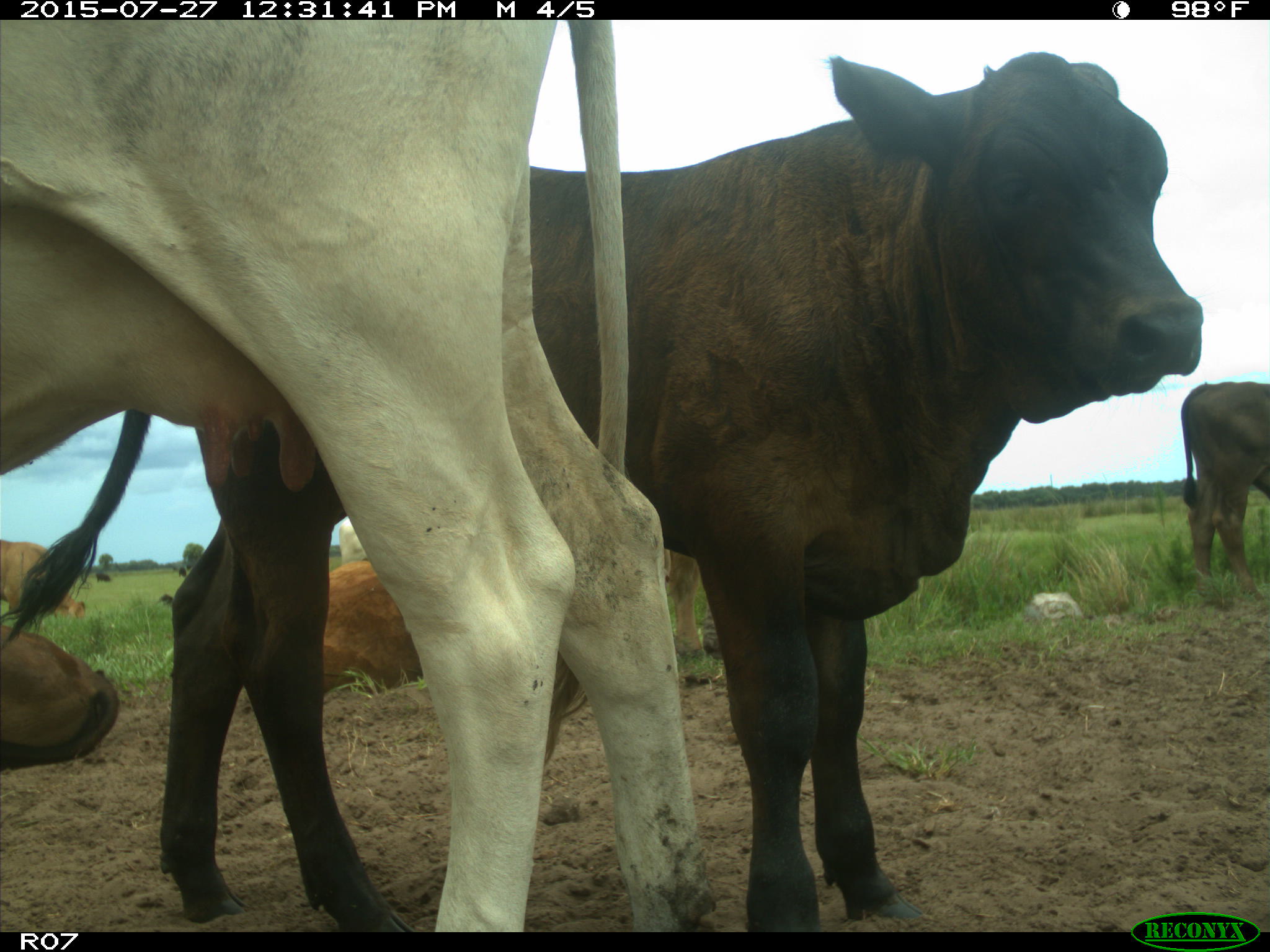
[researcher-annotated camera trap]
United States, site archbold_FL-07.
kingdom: Animalia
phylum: Chordata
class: Mammalia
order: Artiodactyla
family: Bovidae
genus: Bos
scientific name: Bos taurus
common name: domestic cow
Bos taurus (domestic cow).